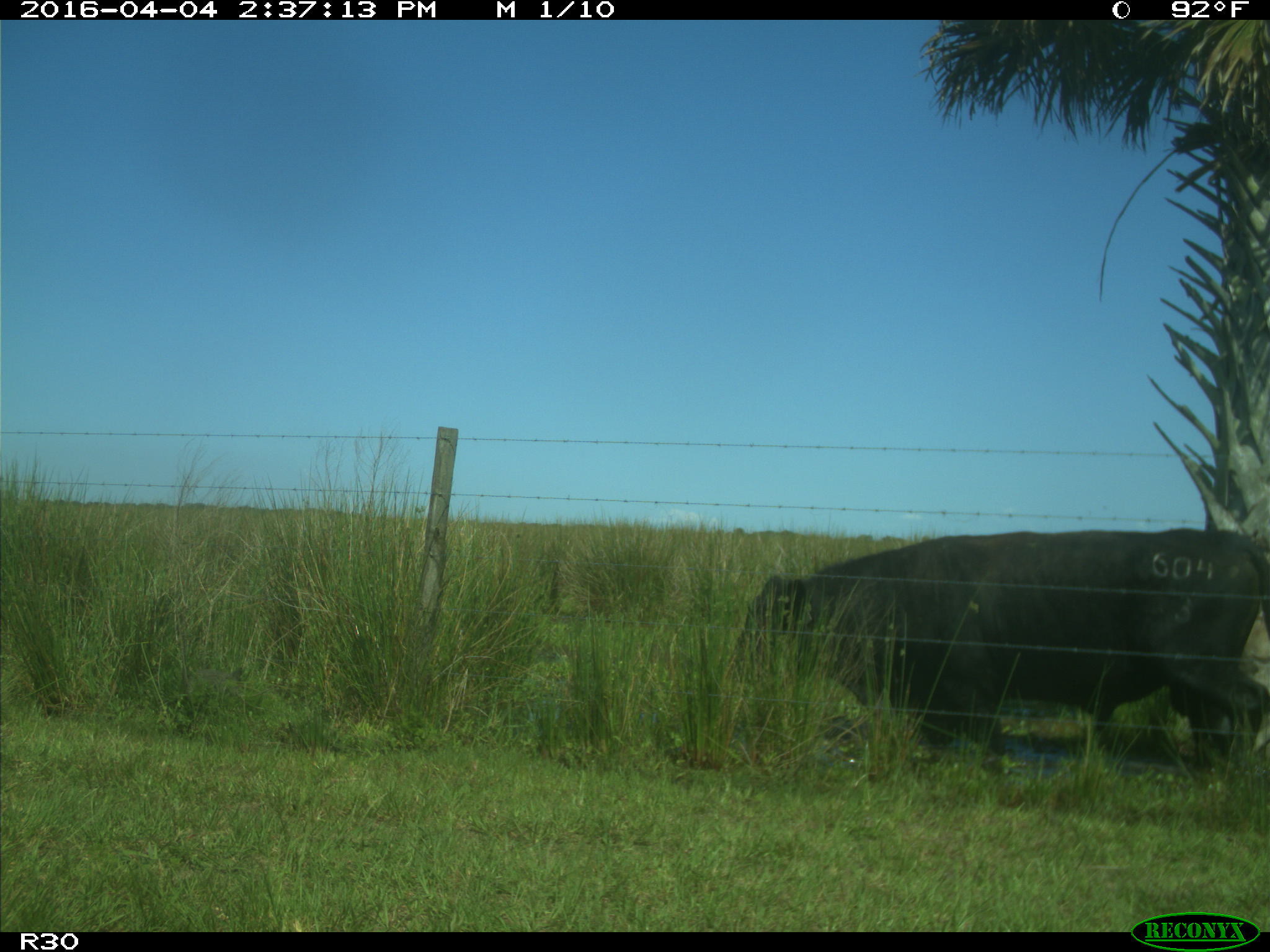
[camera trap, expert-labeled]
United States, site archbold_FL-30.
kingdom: Animalia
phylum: Chordata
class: Mammalia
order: Artiodactyla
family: Bovidae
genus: Bos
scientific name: Bos taurus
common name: domestic cow